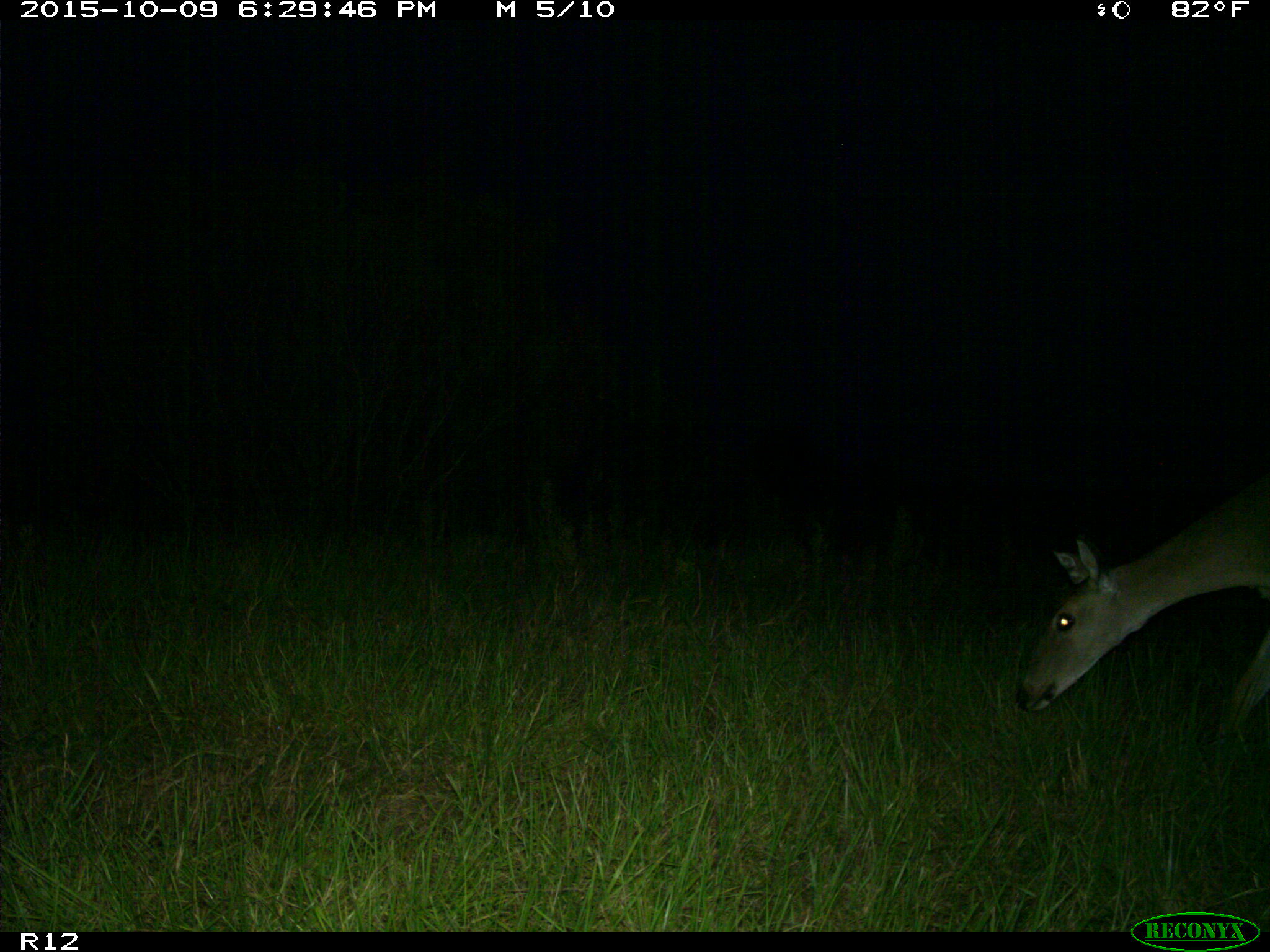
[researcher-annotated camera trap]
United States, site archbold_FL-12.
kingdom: Animalia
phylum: Chordata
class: Mammalia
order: Artiodactyla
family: Cervidae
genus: Odocoileus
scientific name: Odocoileus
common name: deer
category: unidentified deer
Unidentified deer (deer) (Odocoileus).